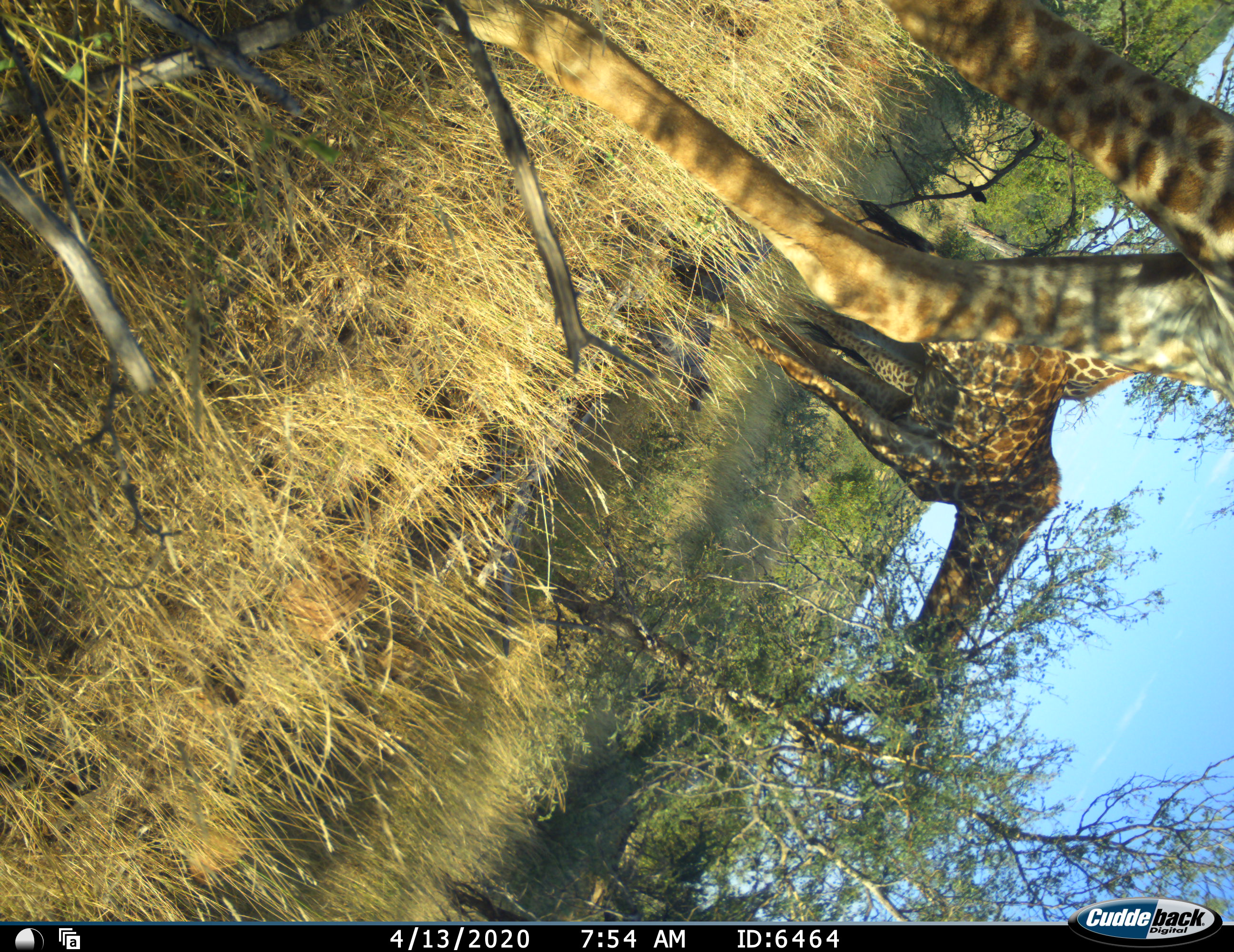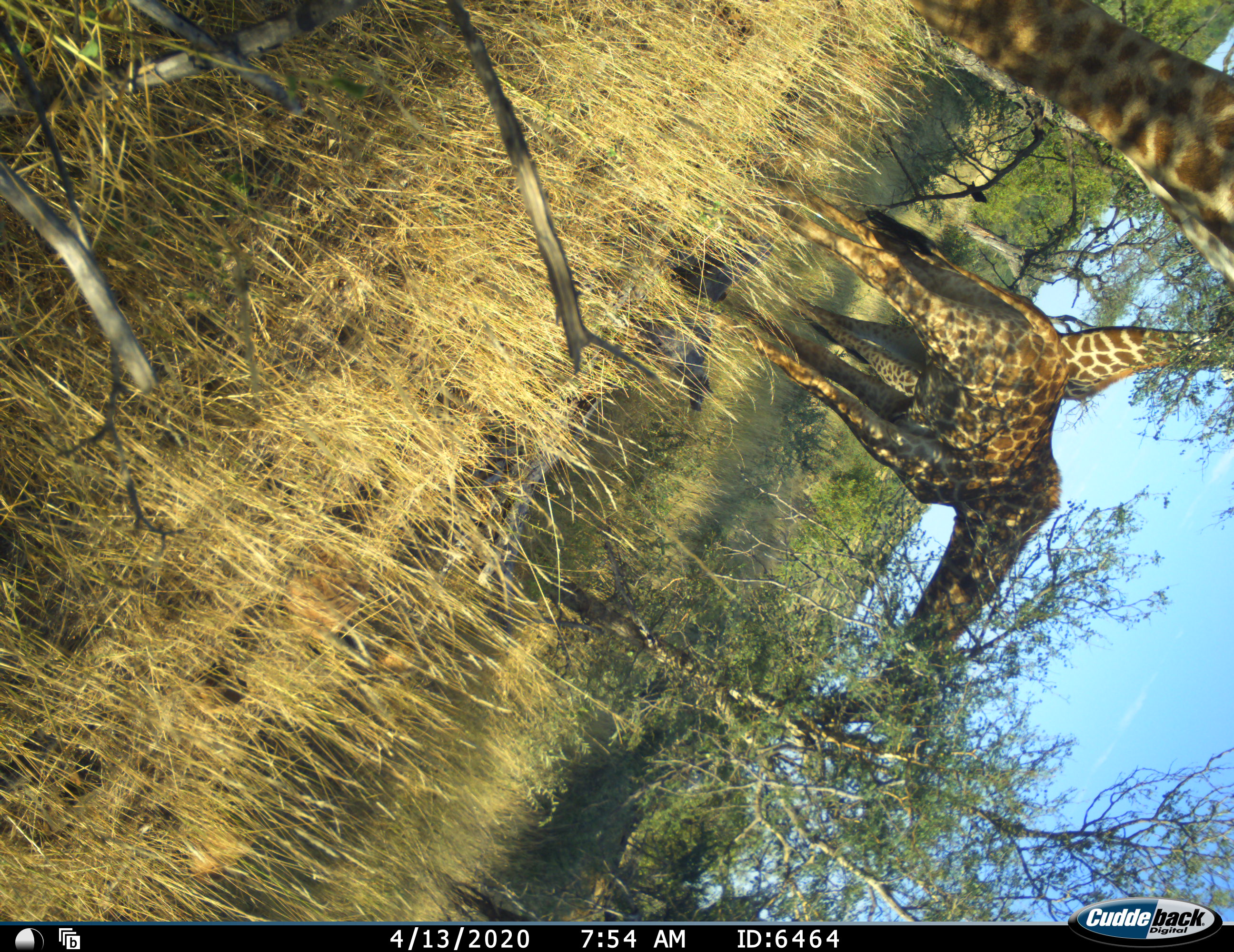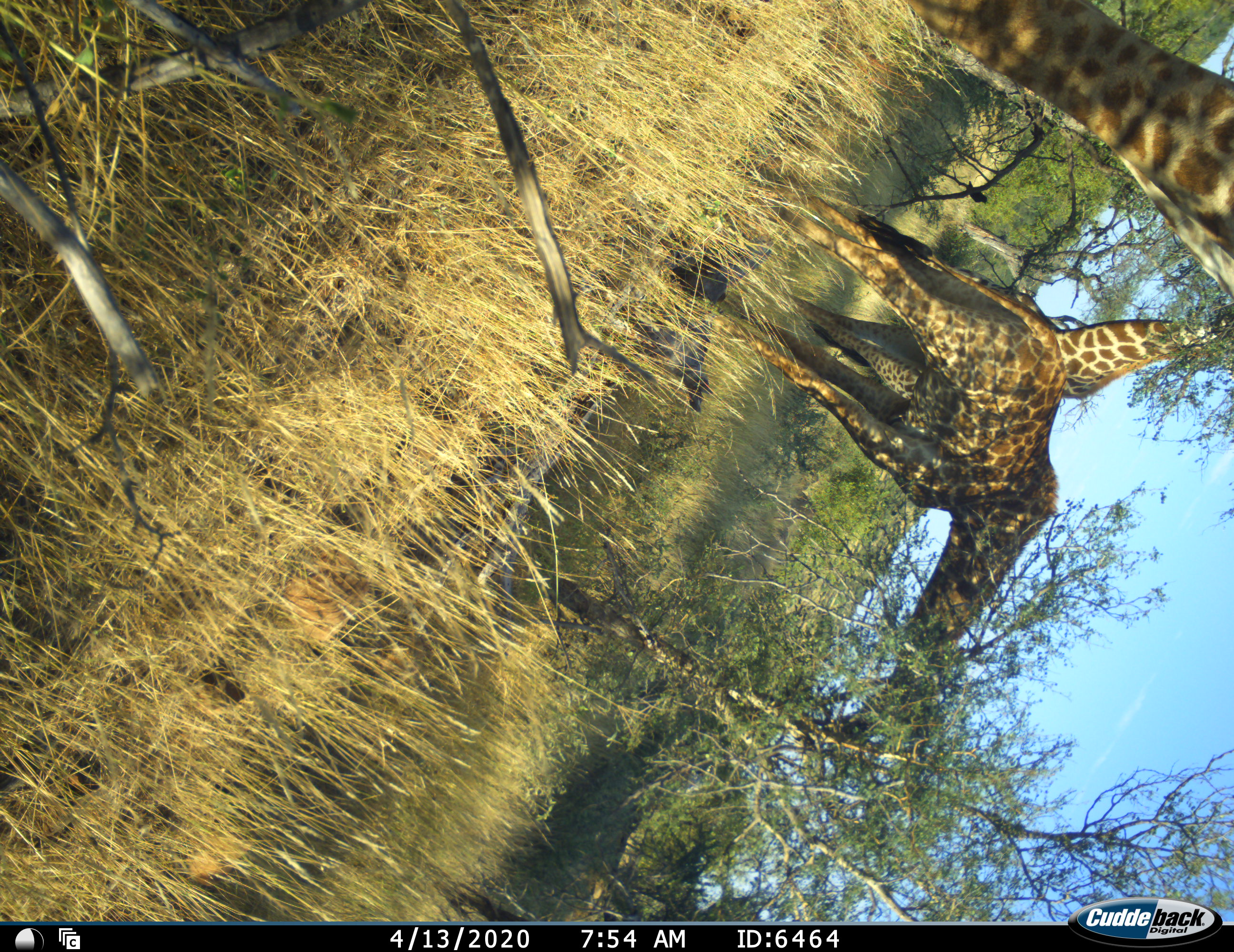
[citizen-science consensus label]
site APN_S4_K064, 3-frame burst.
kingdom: Animalia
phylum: Chordata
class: Mammalia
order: Artiodactyla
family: Giraffidae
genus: Giraffa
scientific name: Giraffa camelopardalis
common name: giraffe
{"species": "giraffe (Giraffa camelopardalis)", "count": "3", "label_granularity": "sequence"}